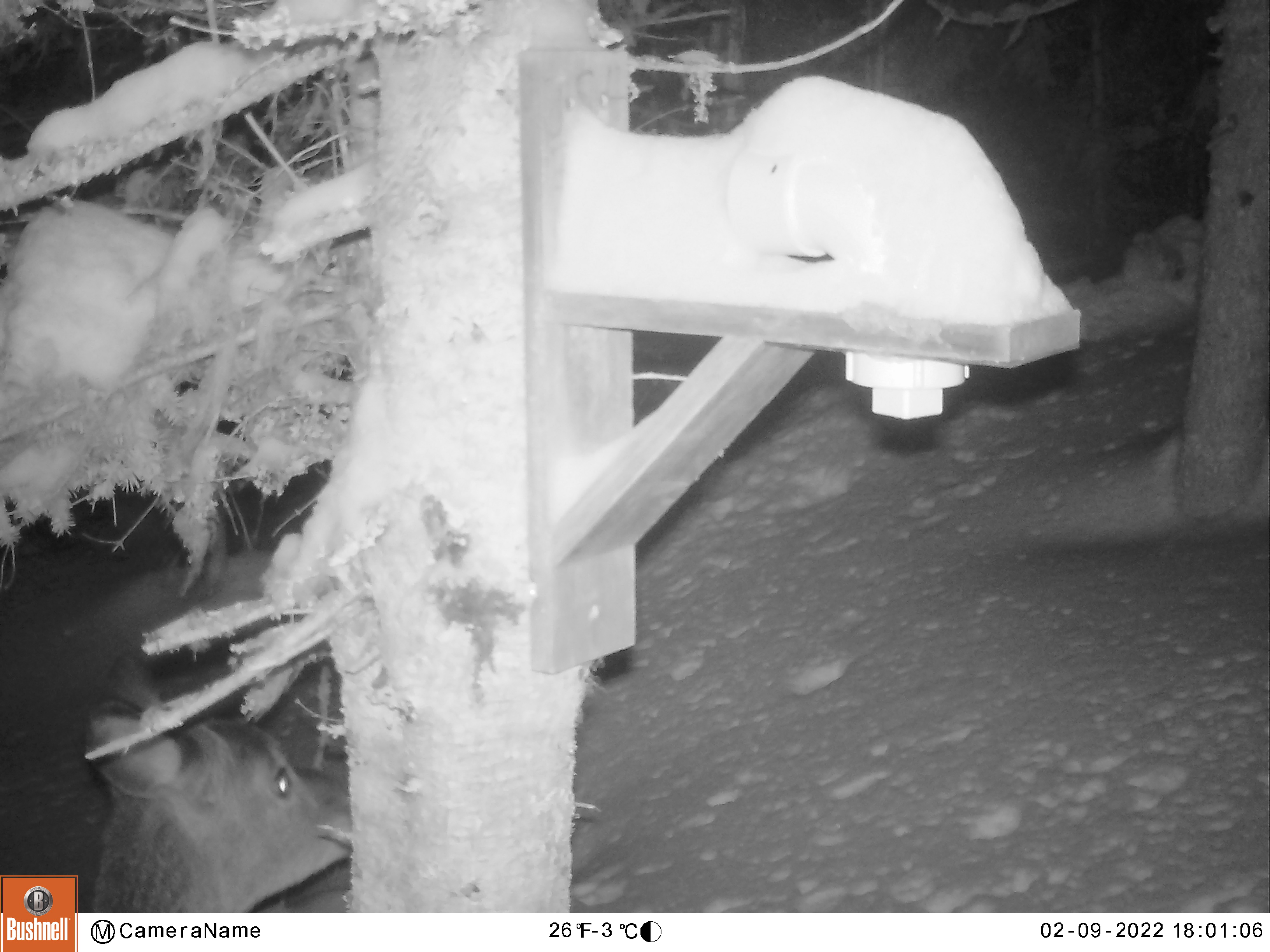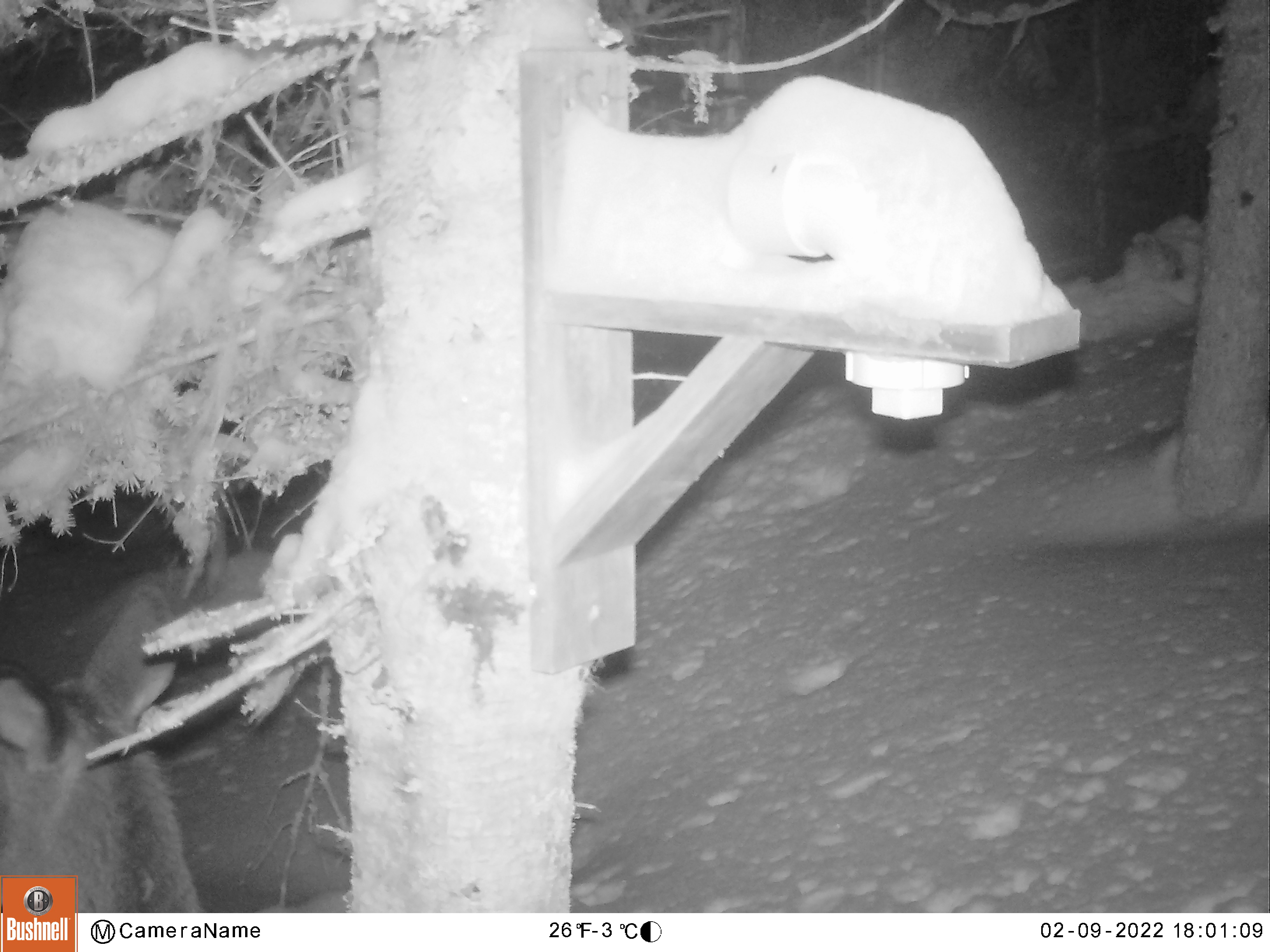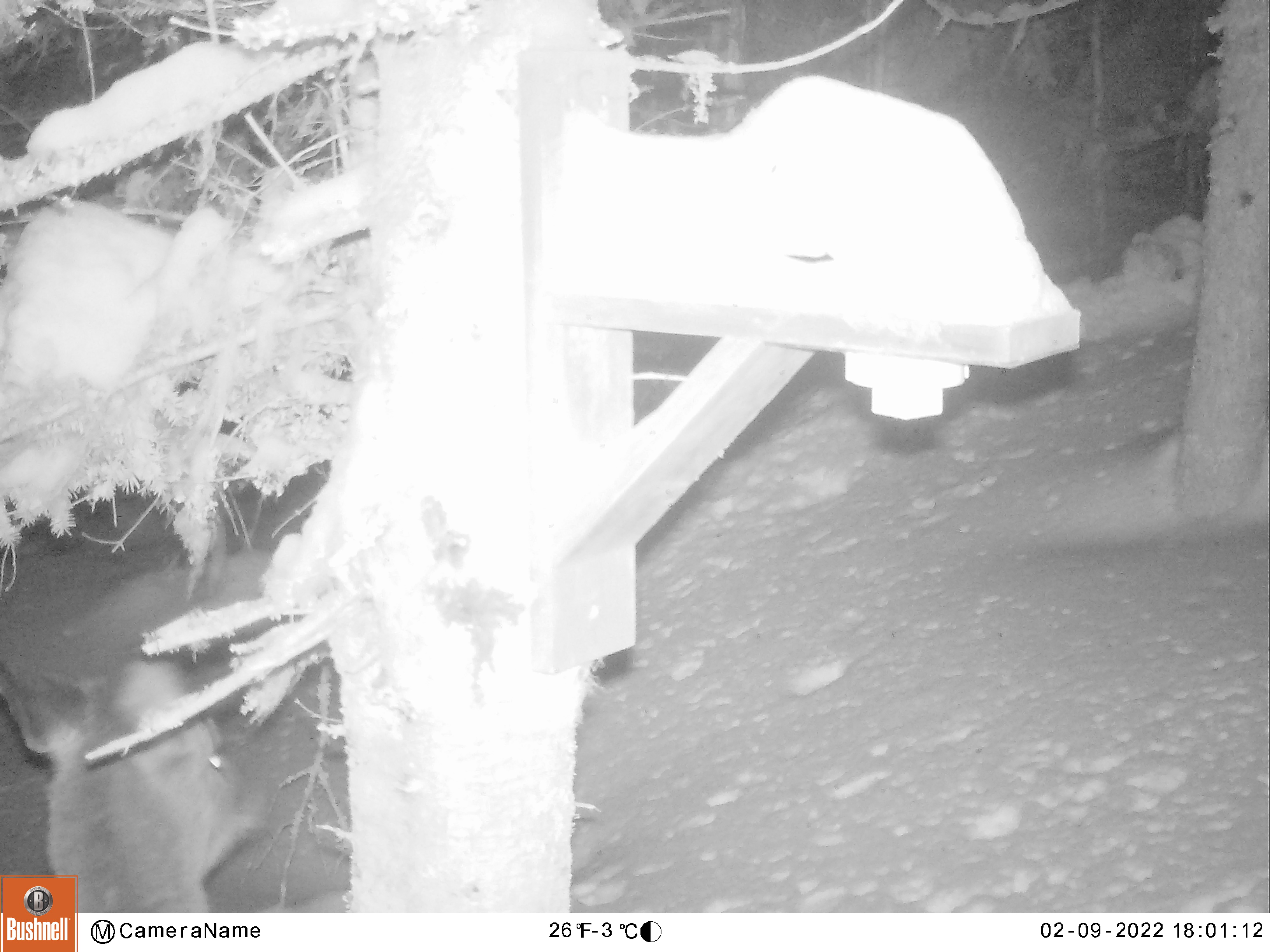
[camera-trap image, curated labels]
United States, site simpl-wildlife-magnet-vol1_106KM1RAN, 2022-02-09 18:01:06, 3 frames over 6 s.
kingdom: Animalia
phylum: Chordata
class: Mammalia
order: Artiodactyla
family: Cervidae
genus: Odocoileus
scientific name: Odocoileus virginianus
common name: white-tailed deer